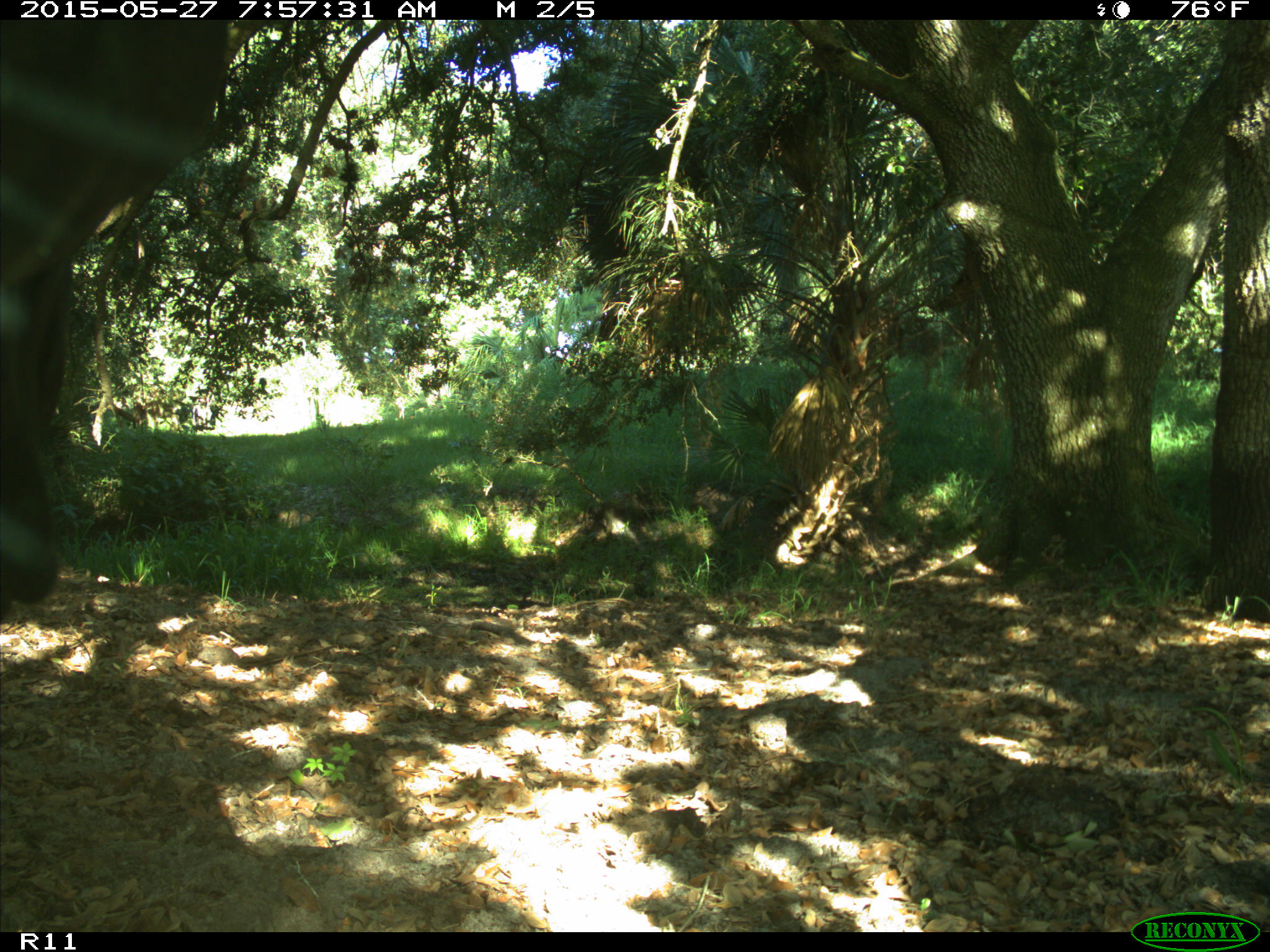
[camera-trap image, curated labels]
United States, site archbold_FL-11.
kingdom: Animalia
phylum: Chordata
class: Mammalia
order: Artiodactyla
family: Bovidae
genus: Bos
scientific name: Bos taurus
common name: domestic cow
Bos taurus (domestic cow).